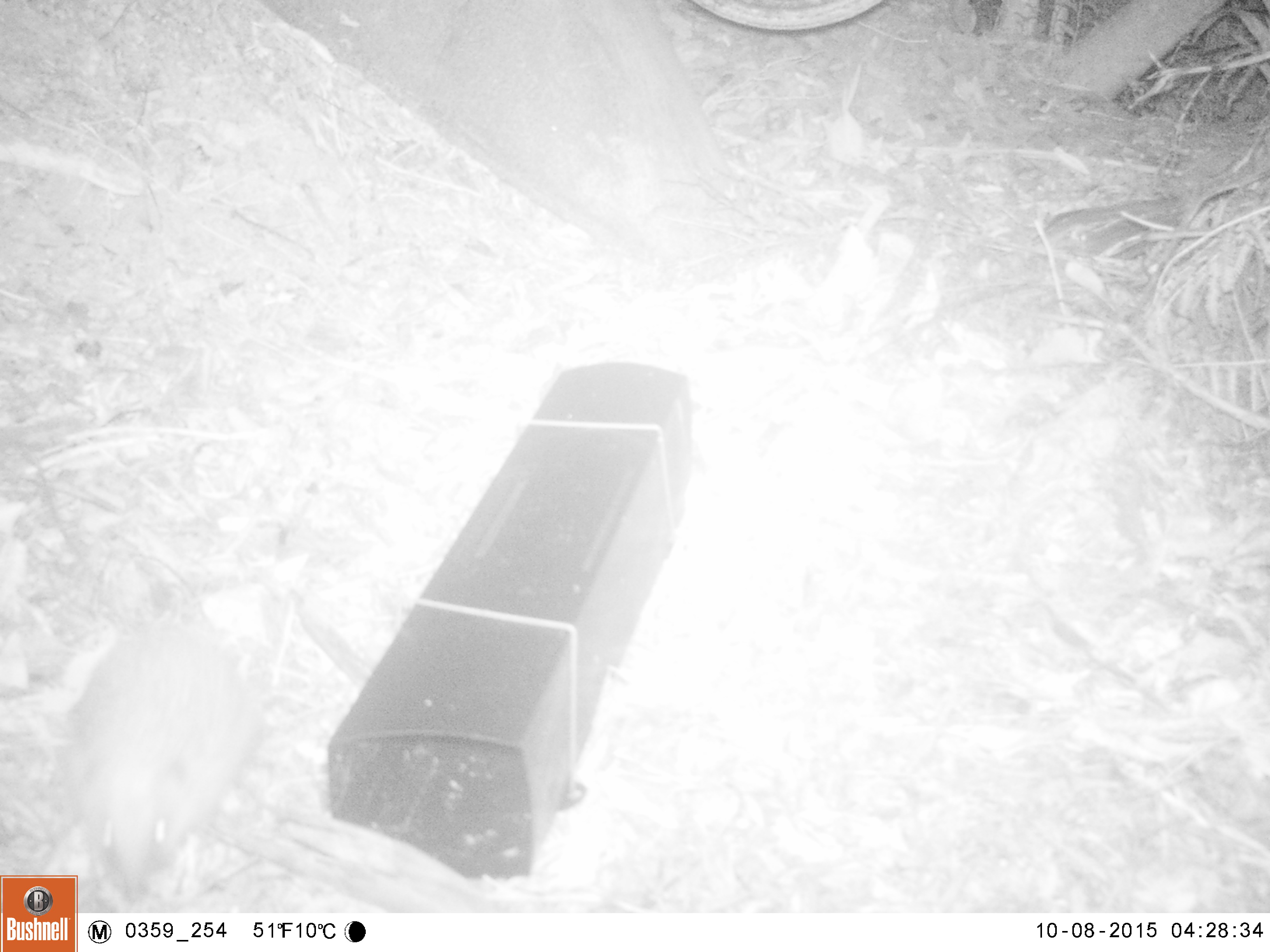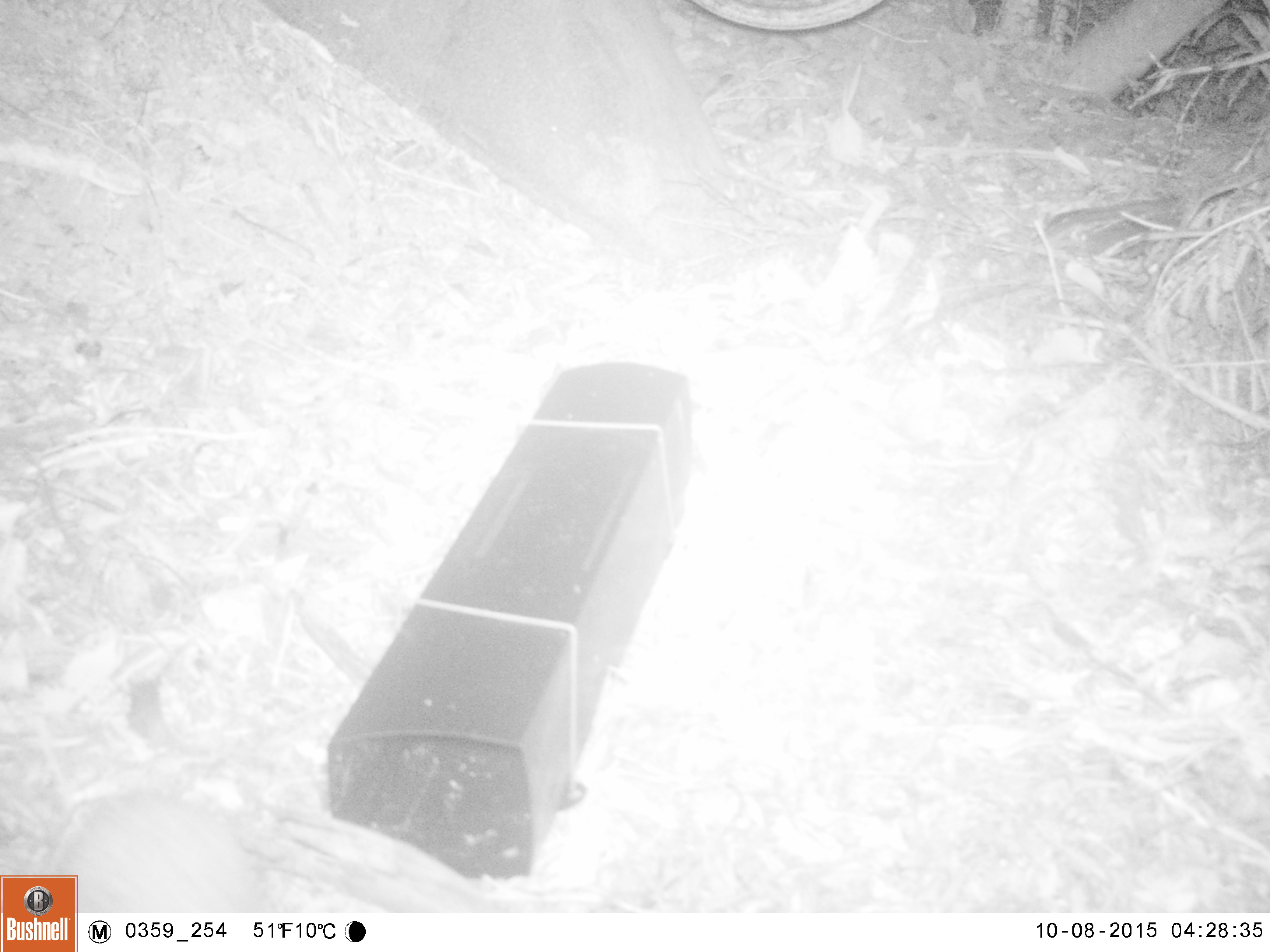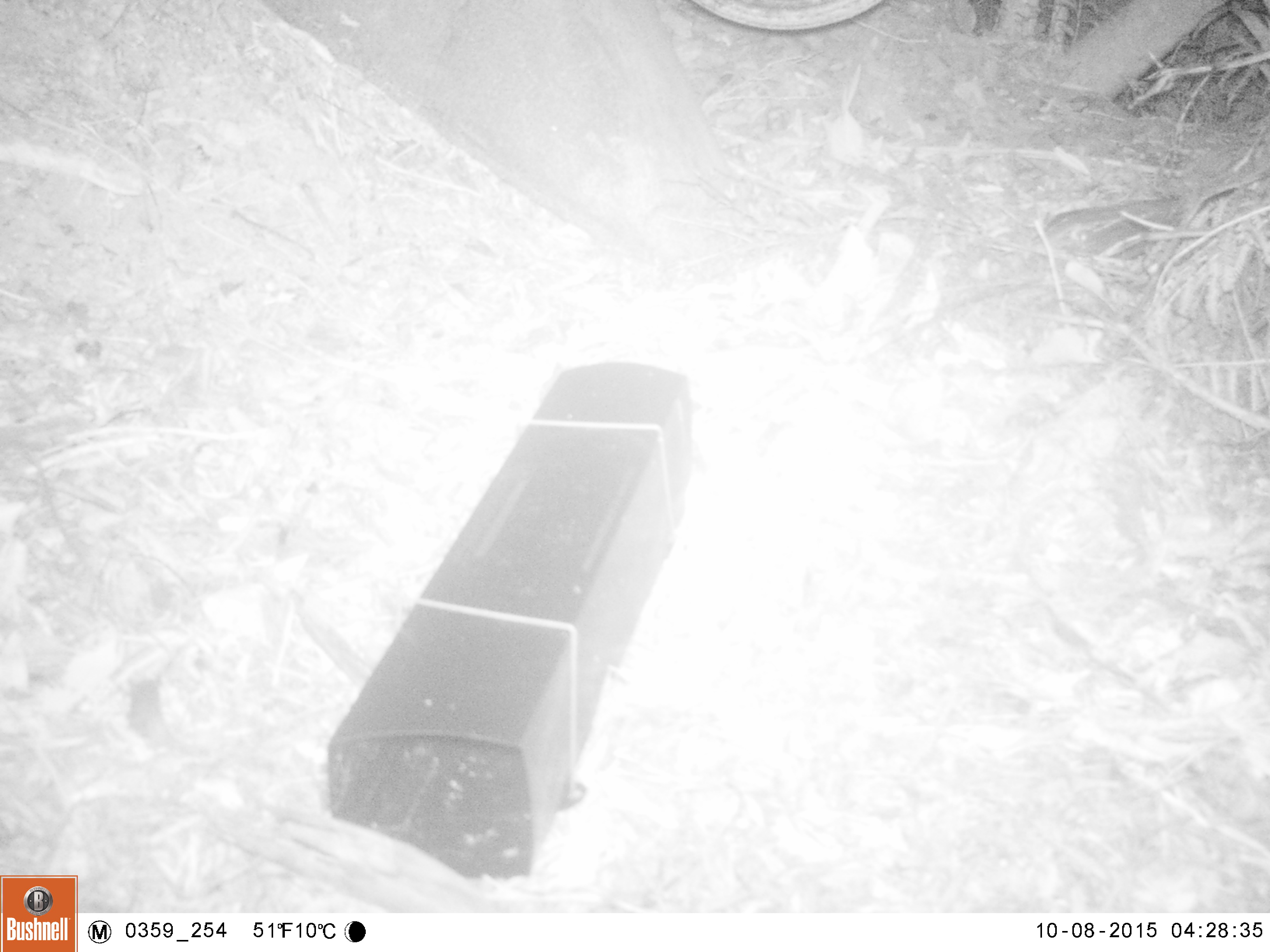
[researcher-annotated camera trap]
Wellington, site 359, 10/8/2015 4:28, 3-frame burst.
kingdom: Animalia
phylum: Chordata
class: Mammalia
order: Eulipotyphla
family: Erinaceidae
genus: Erinaceus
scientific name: Erinaceus europaeus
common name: hedgehog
Hedgehog (Erinaceus europaeus).